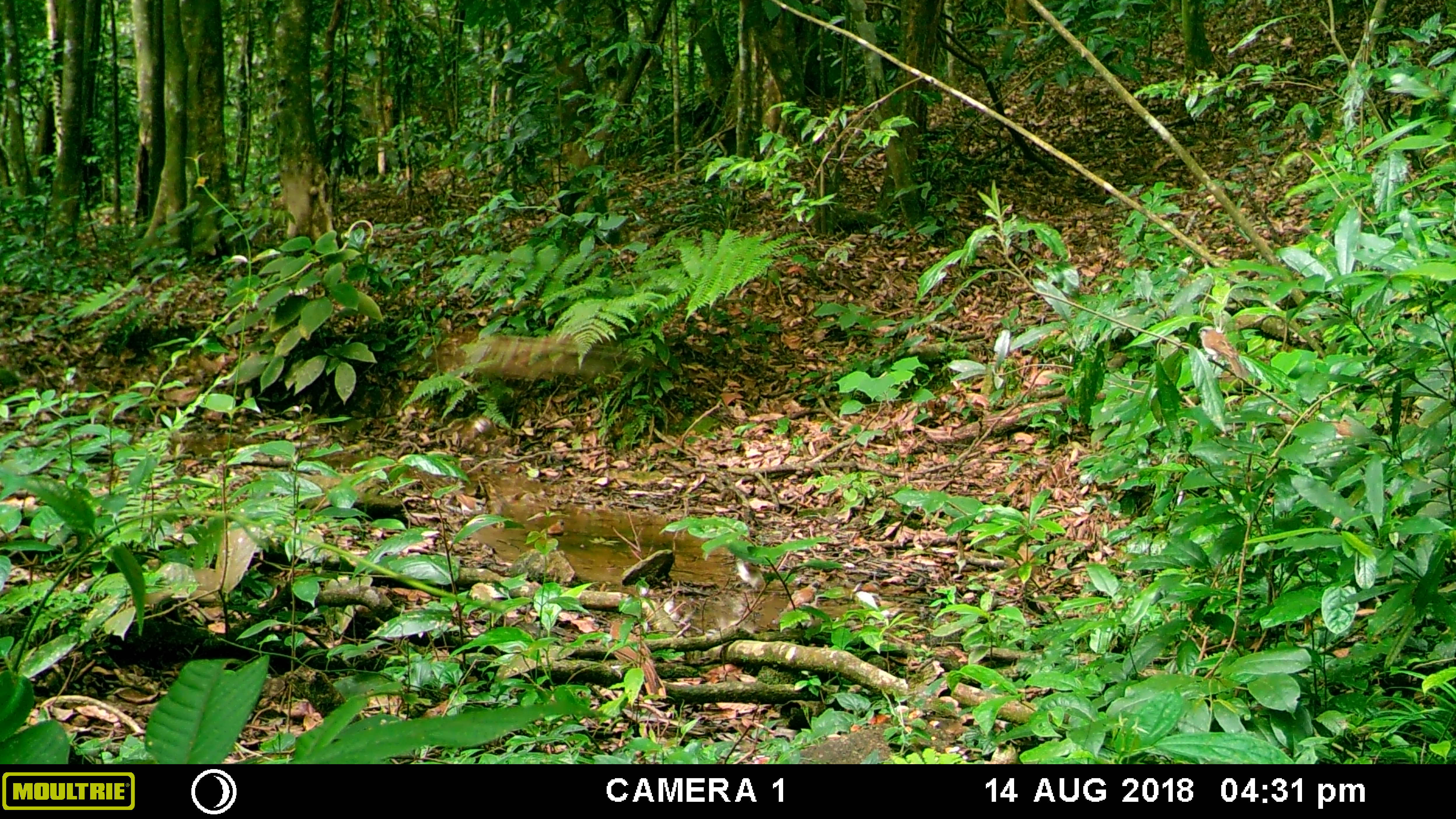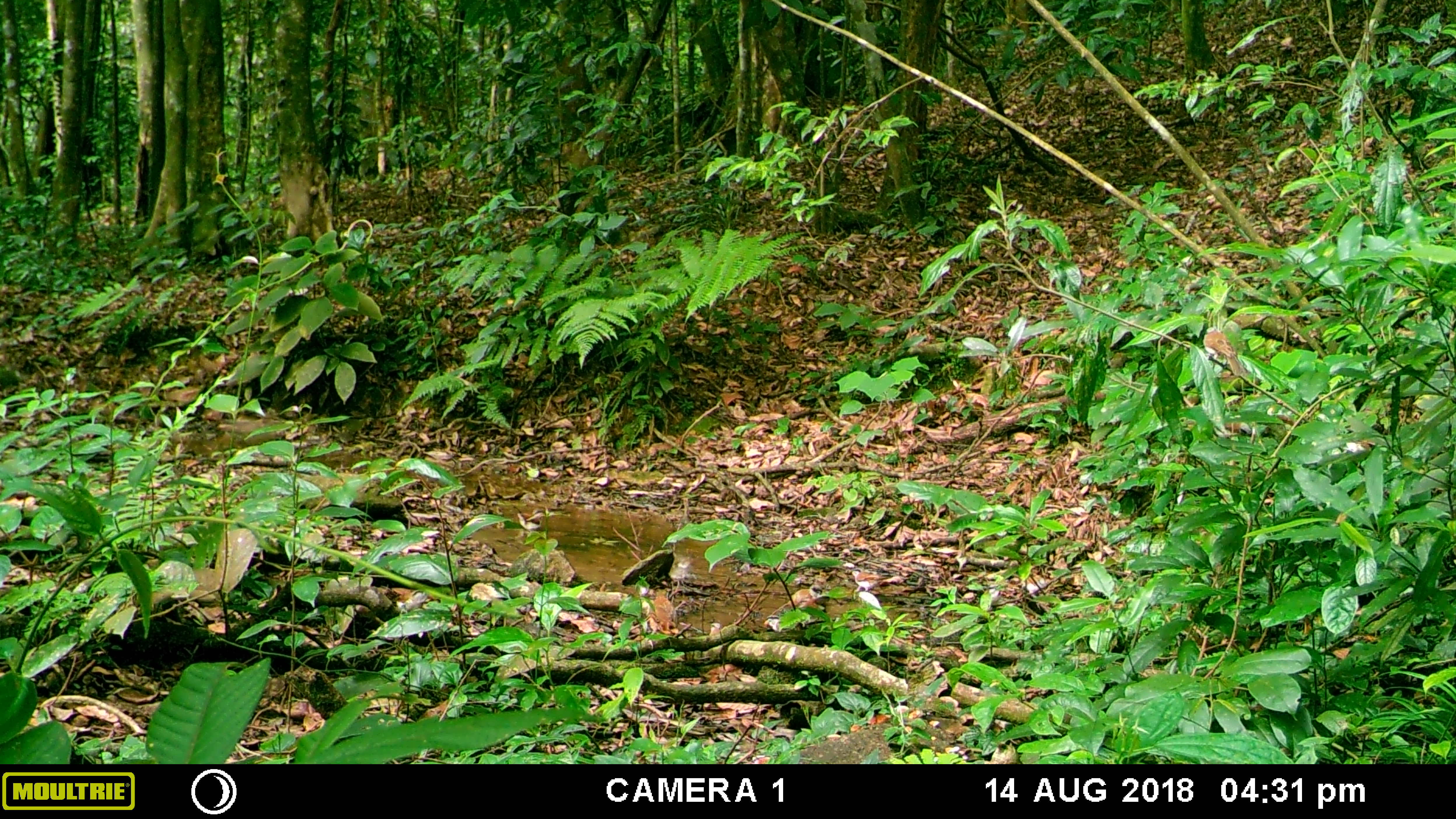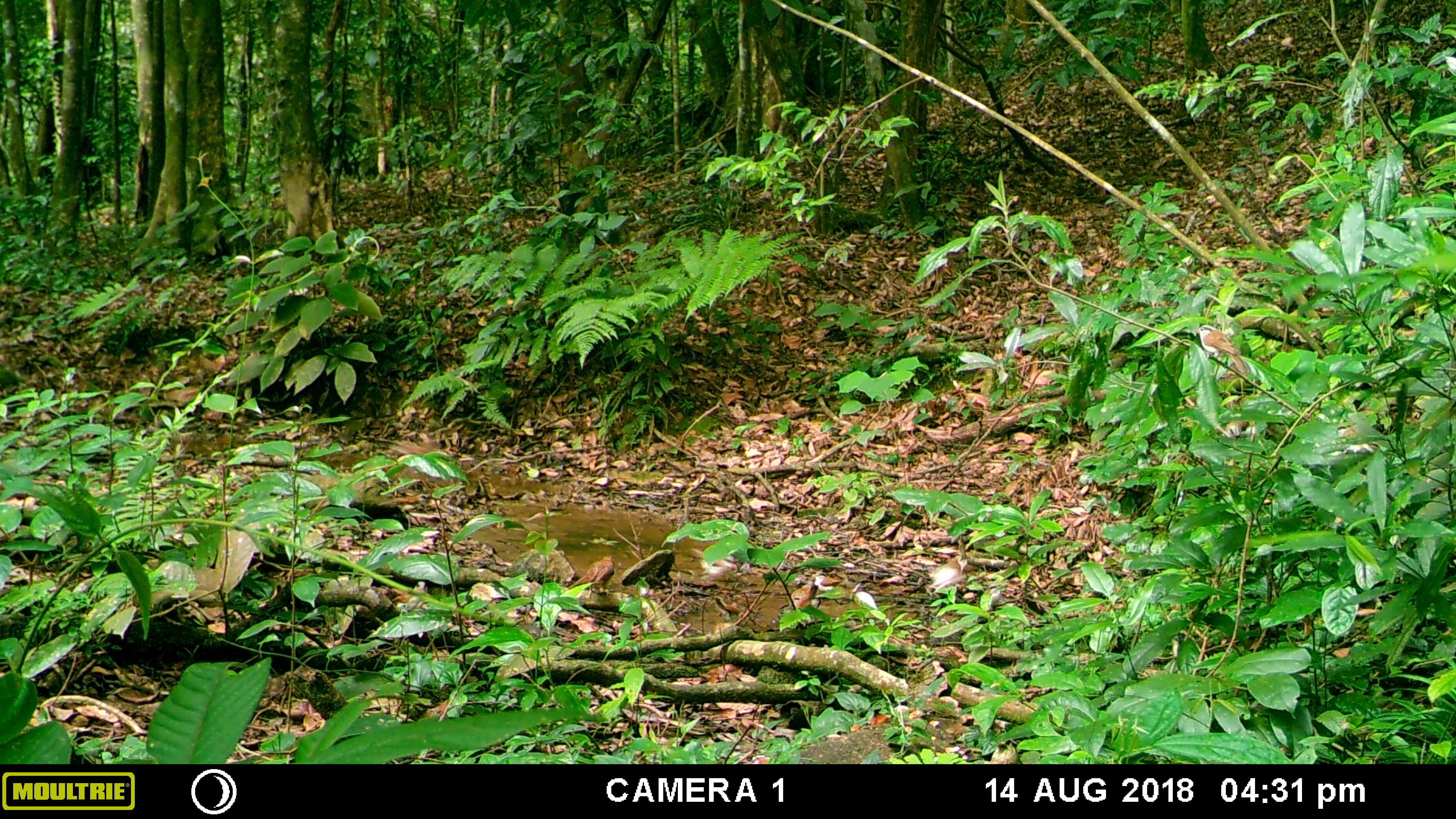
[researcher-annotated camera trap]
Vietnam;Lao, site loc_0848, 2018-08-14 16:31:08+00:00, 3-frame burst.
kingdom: Animalia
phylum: Chordata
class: Aves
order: Passeriformes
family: Leiothrichidae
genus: Pterorhinus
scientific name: Pterorhinus pectoralis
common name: necklaced laughingthrush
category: necklaced laughingthrush sp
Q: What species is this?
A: Necklaced laughingthrush sp (necklaced laughingthrush) (Pterorhinus pectoralis).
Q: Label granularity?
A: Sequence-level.